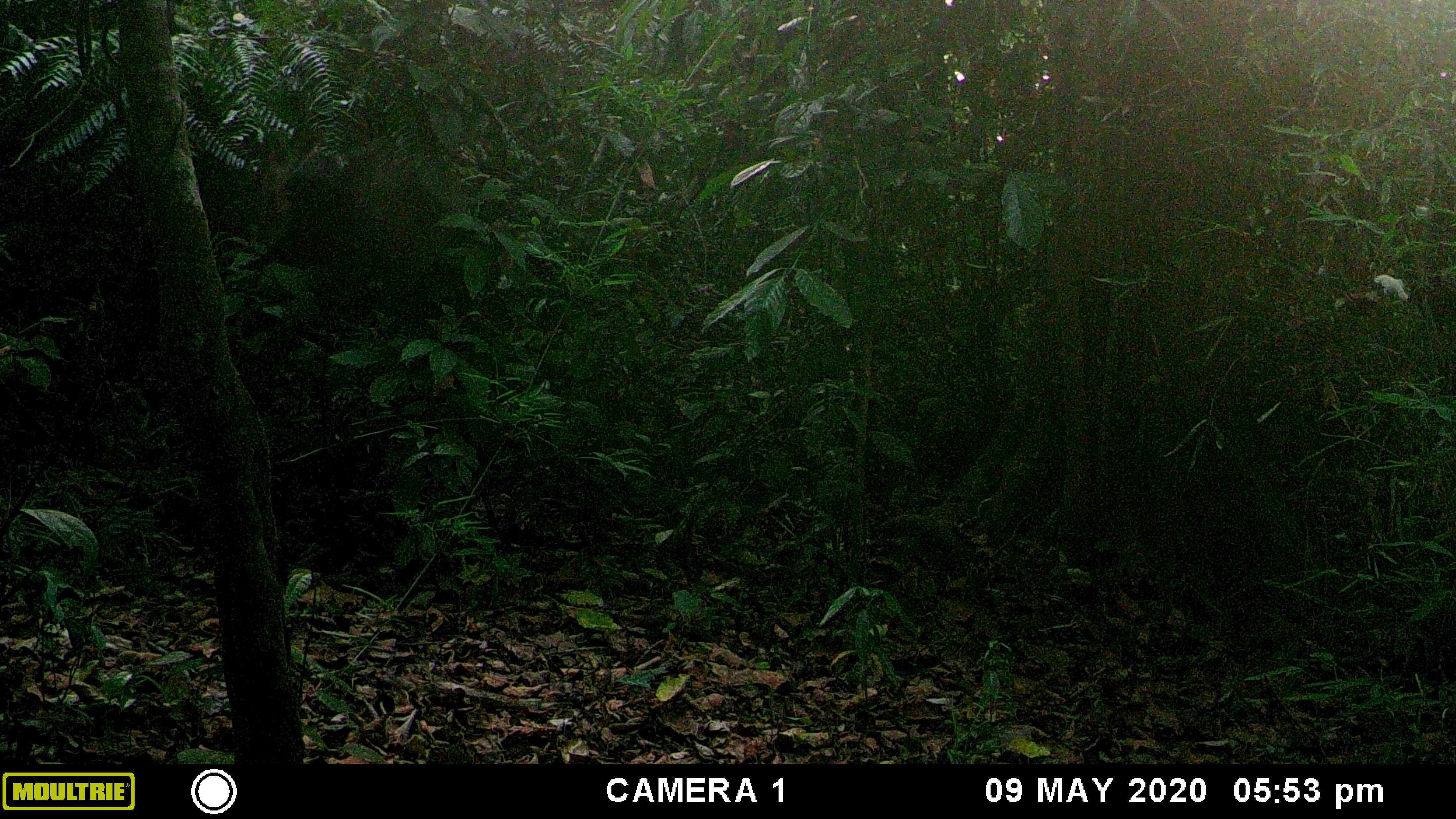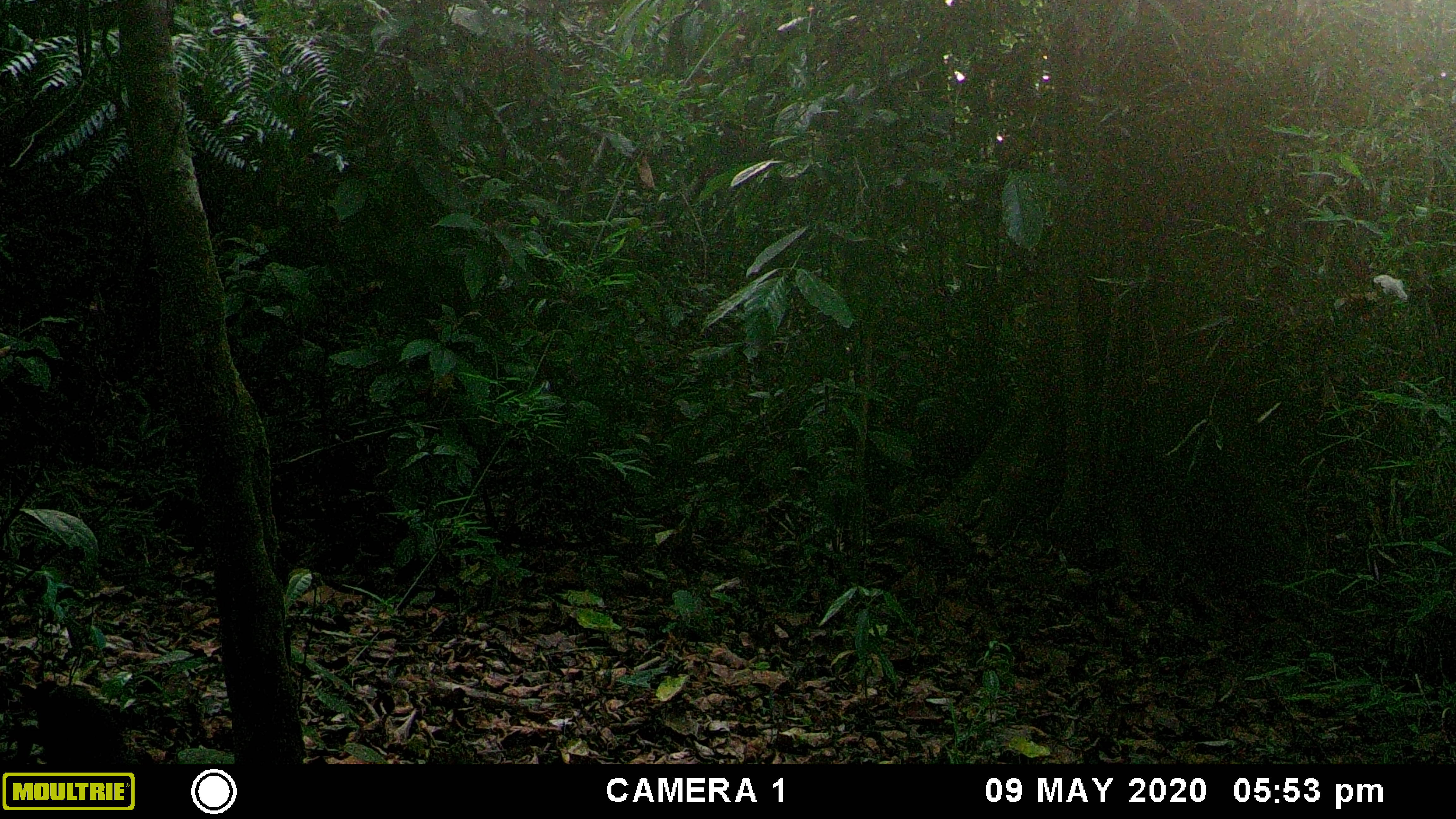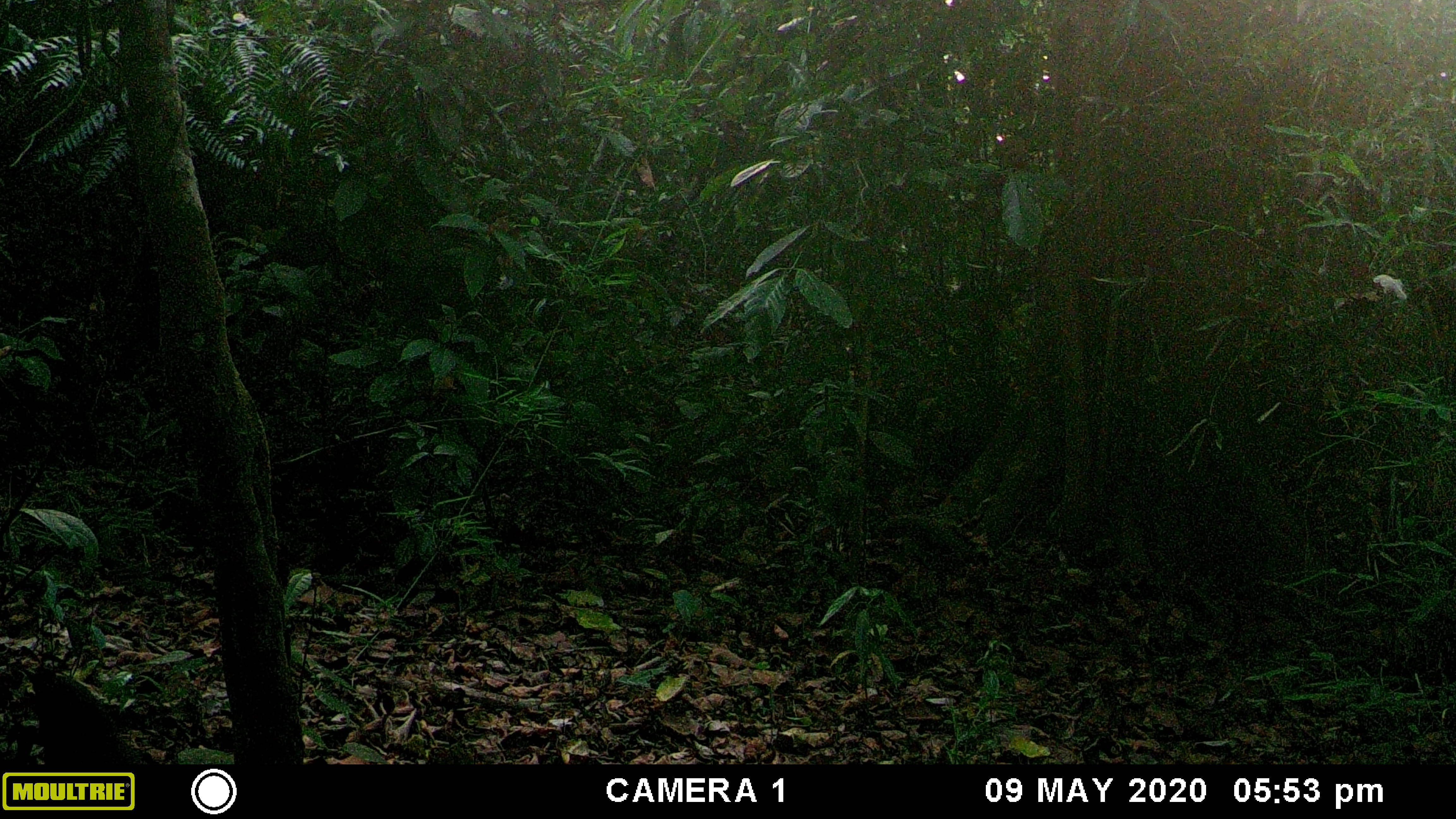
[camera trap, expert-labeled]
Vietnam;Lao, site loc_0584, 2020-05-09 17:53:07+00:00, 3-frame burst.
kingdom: Animalia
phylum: Chordata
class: Aves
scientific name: Aves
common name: bird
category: unidentified bird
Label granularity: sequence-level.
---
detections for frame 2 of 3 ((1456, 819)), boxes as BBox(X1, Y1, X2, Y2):
unidentified bird: BBox(11, 679, 125, 763)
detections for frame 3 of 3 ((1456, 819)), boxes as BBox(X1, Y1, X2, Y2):
unidentified bird: BBox(16, 667, 128, 763)